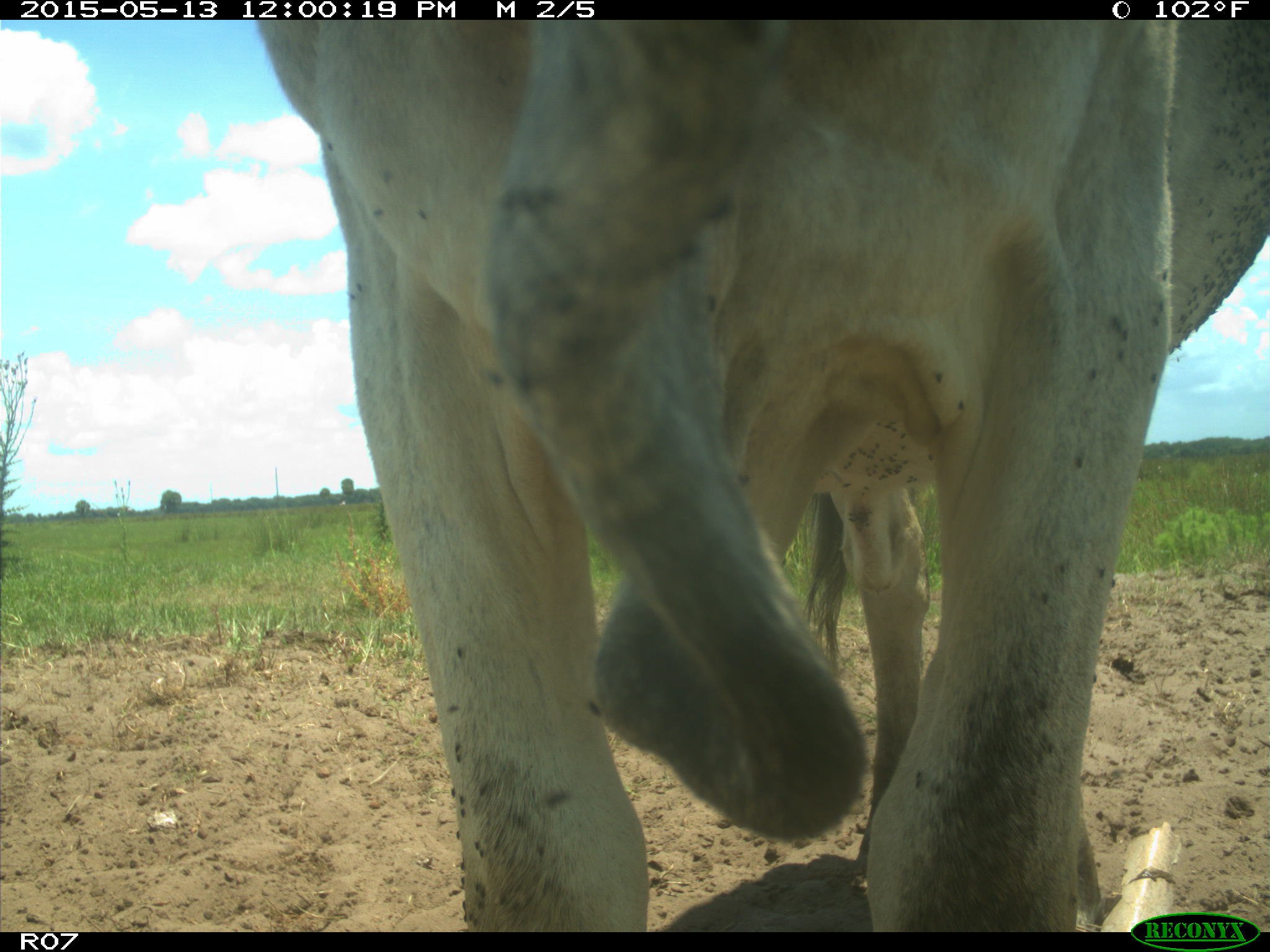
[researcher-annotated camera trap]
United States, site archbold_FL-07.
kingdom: Animalia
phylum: Chordata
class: Mammalia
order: Artiodactyla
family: Bovidae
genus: Bos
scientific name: Bos taurus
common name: domestic cow